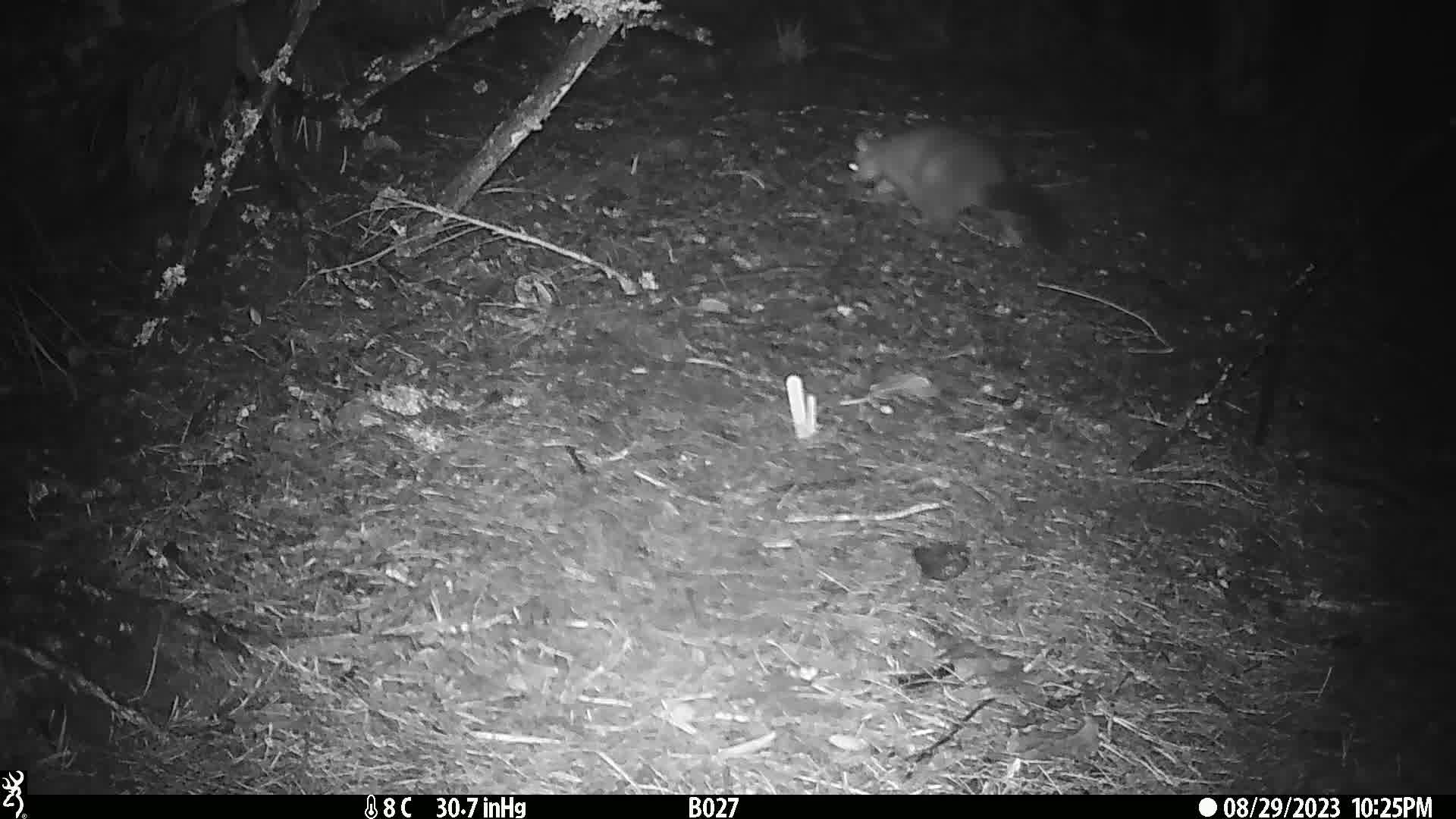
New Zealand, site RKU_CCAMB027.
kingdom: Animalia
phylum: Chordata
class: Mammalia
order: Diprotodontia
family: Phalangeridae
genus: Trichosurus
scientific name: Trichosurus vulpecula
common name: common brushtail possum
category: possum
Possum (common brushtail possum) (Trichosurus vulpecula).